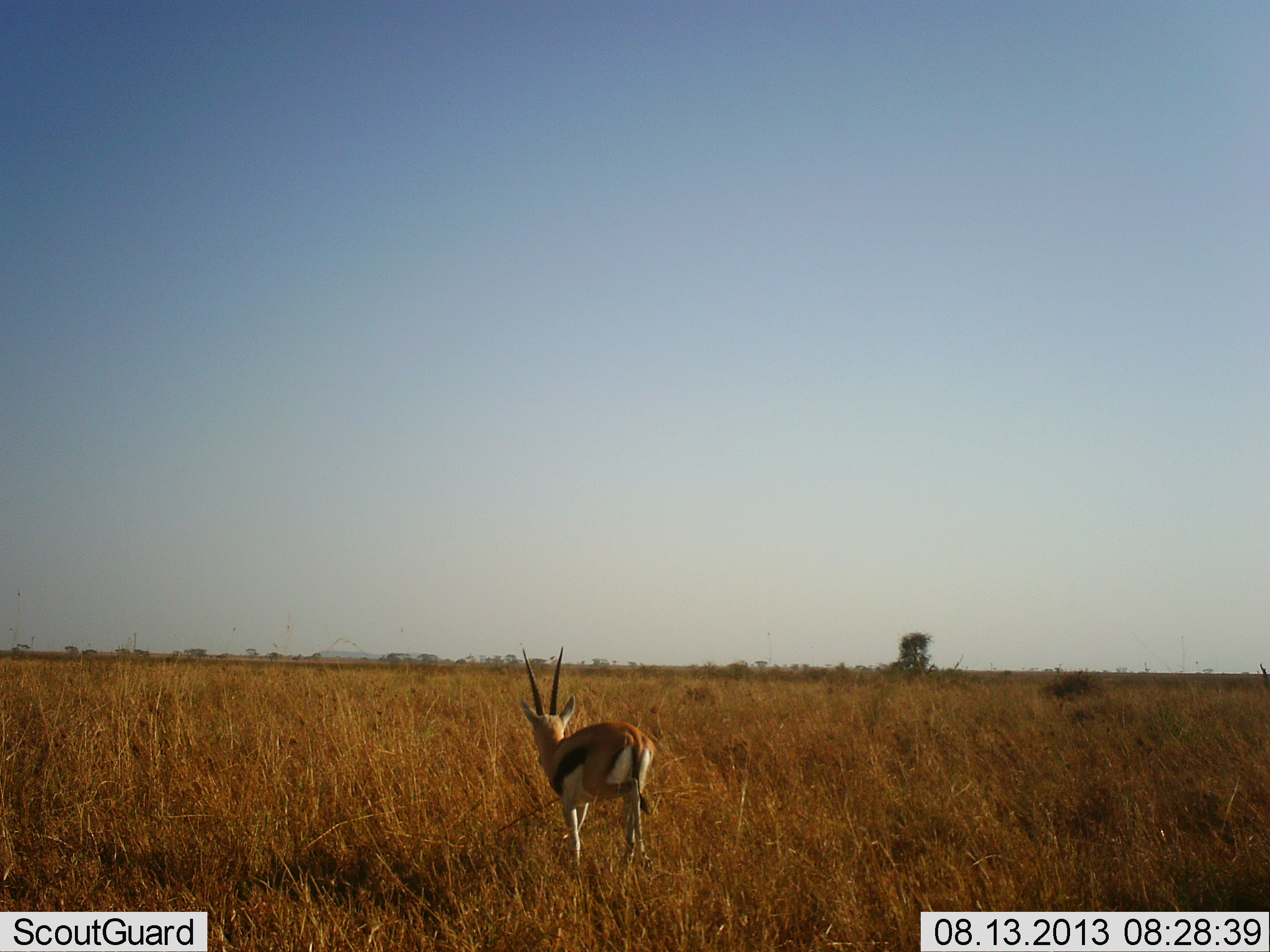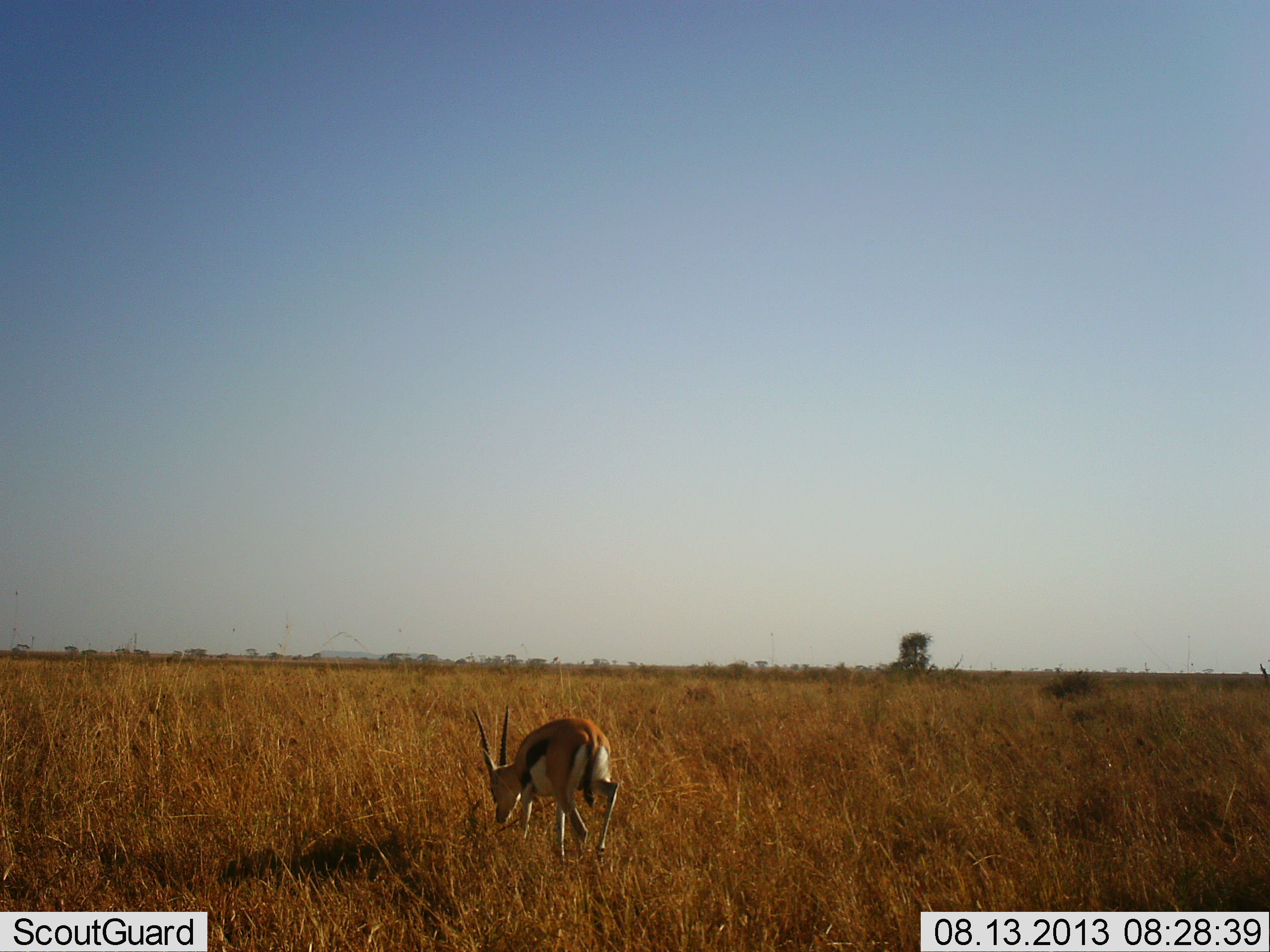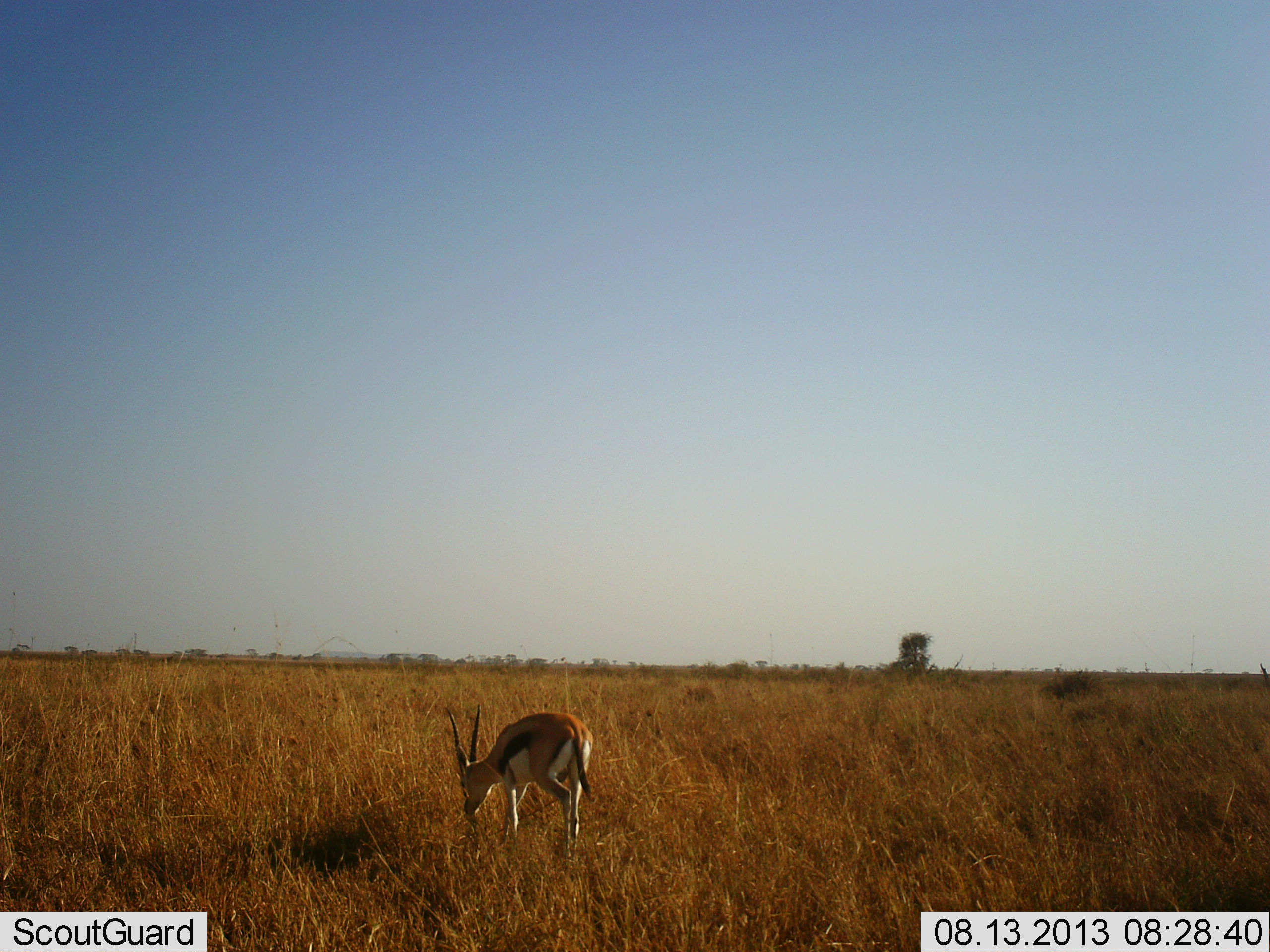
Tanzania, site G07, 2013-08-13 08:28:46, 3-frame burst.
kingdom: Animalia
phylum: Chordata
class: Mammalia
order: Artiodactyla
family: Bovidae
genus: Eudorcas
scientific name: Eudorcas thomsonii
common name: thomson's gazelle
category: gazellethomsons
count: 1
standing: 0%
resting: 0%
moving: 40%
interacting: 0%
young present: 0%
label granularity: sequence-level